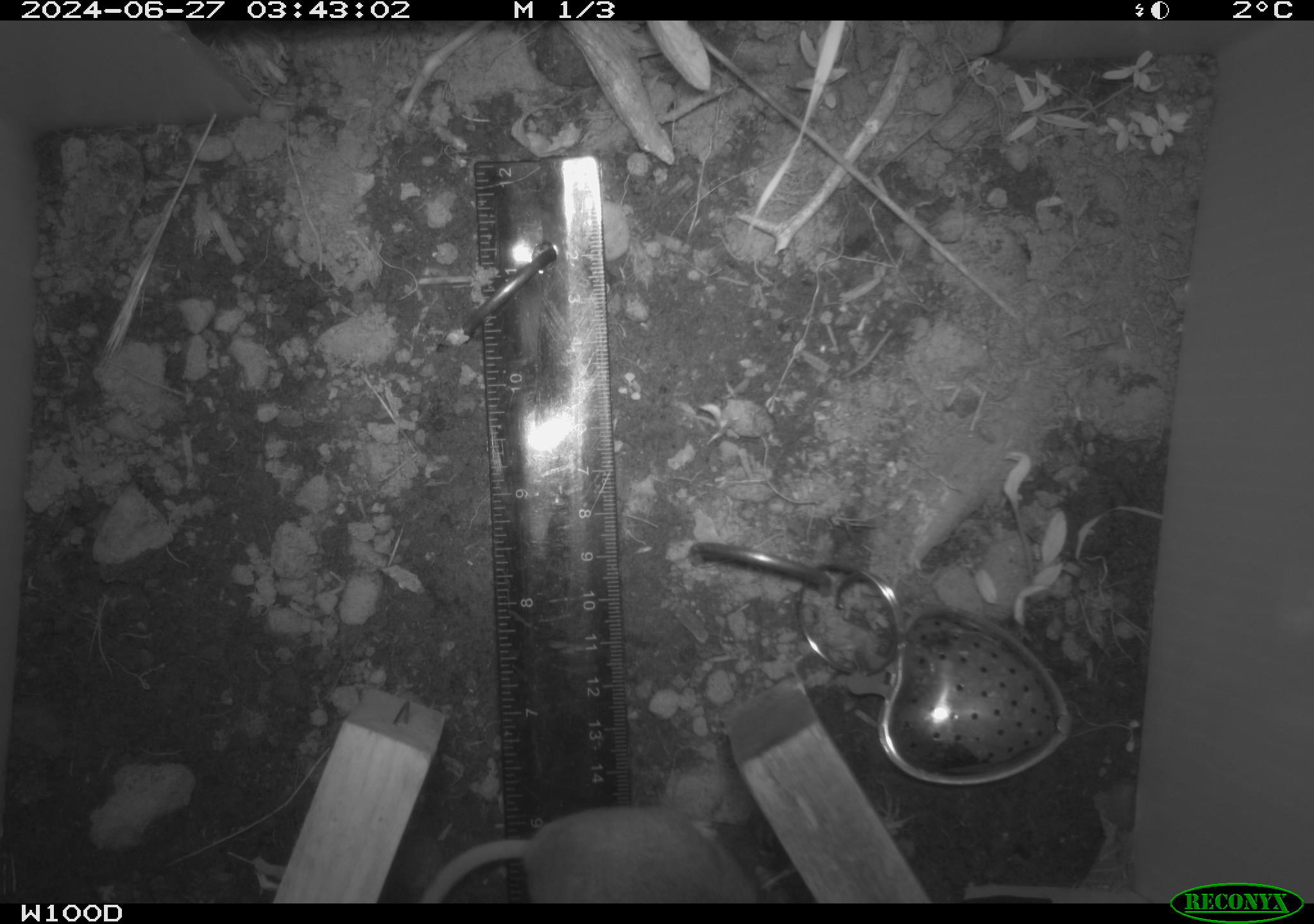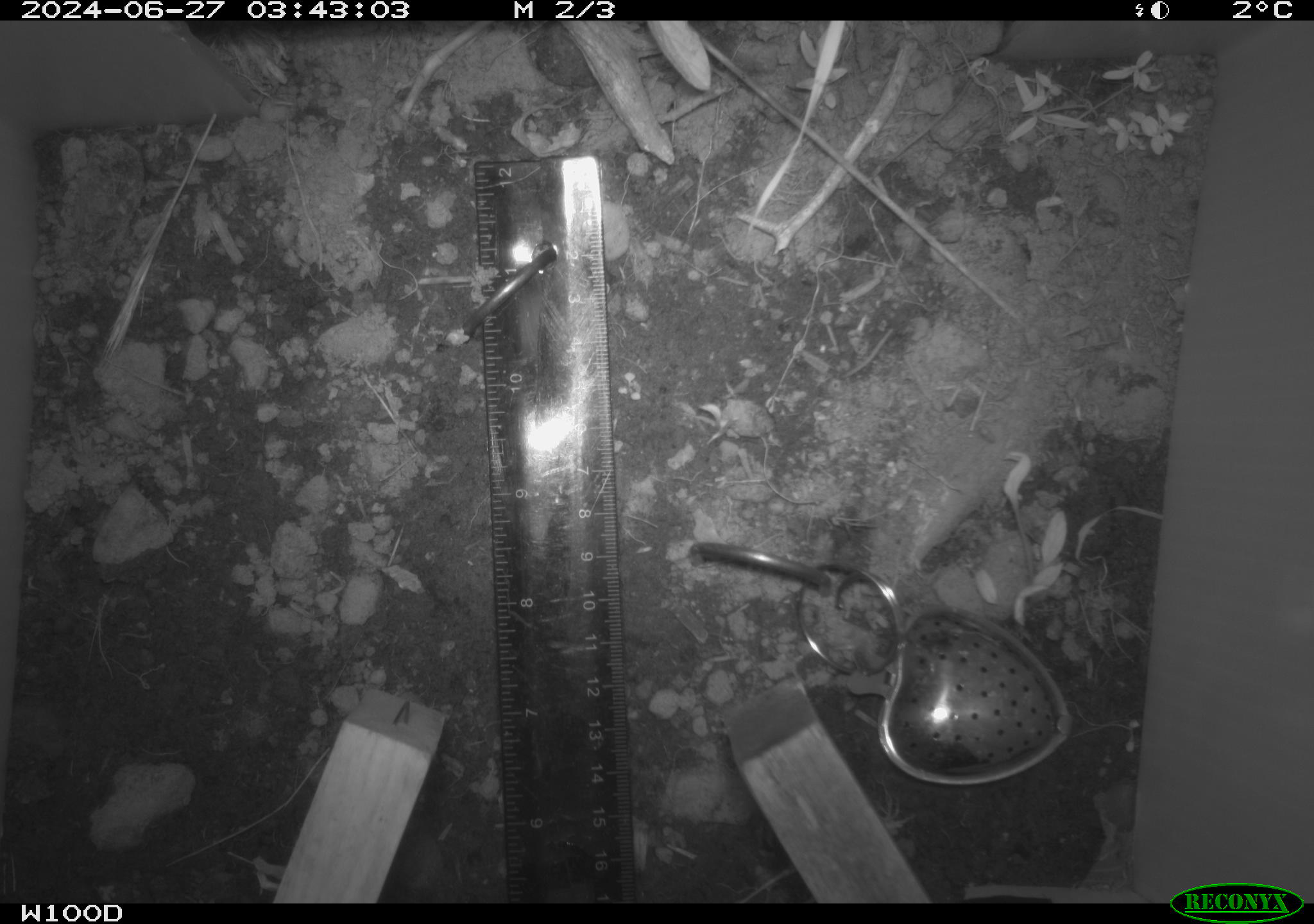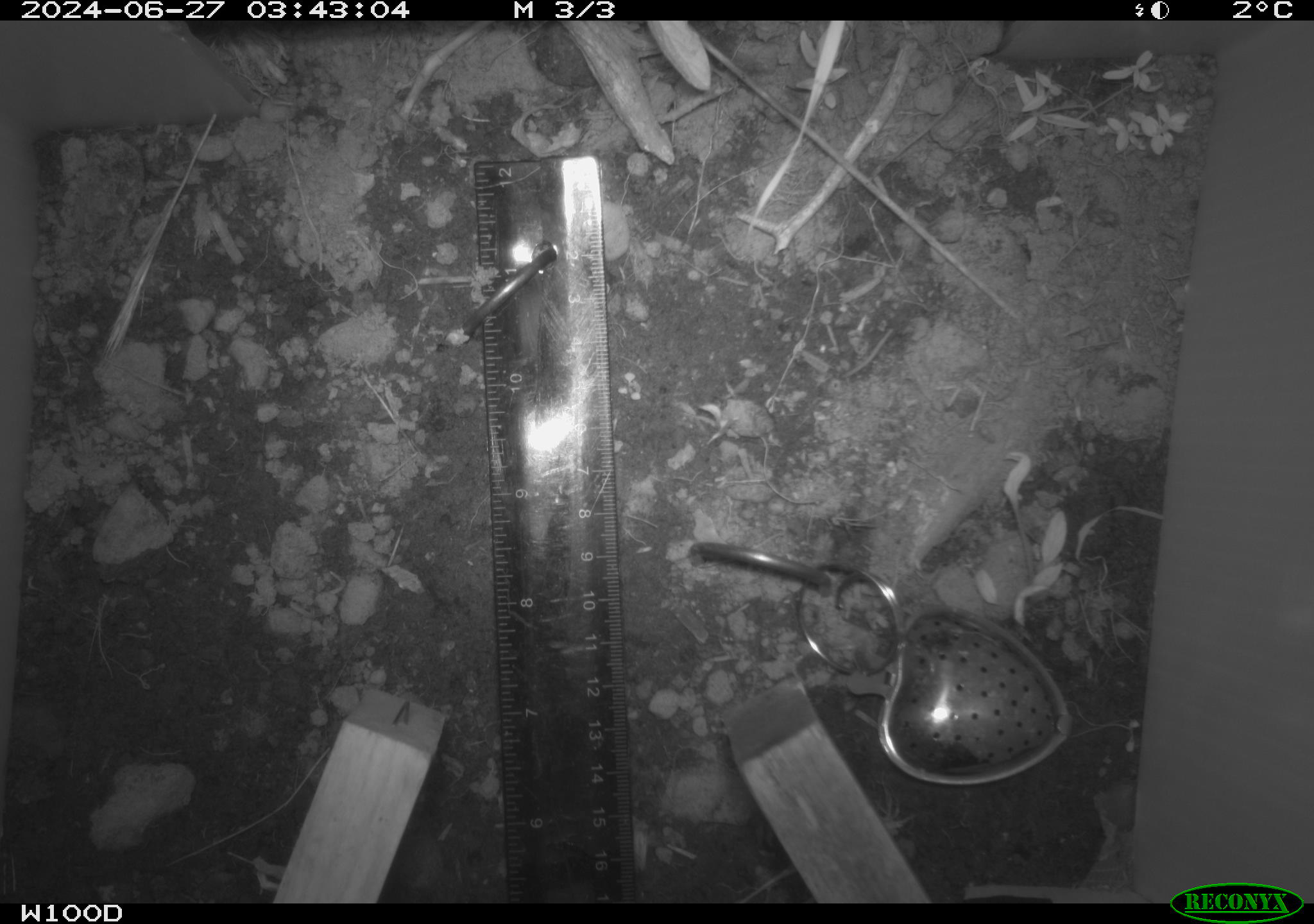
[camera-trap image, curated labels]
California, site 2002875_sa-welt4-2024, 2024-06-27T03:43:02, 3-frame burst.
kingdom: Animalia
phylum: Chordata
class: Mammalia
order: Rodentia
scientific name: Rodentia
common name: rodent